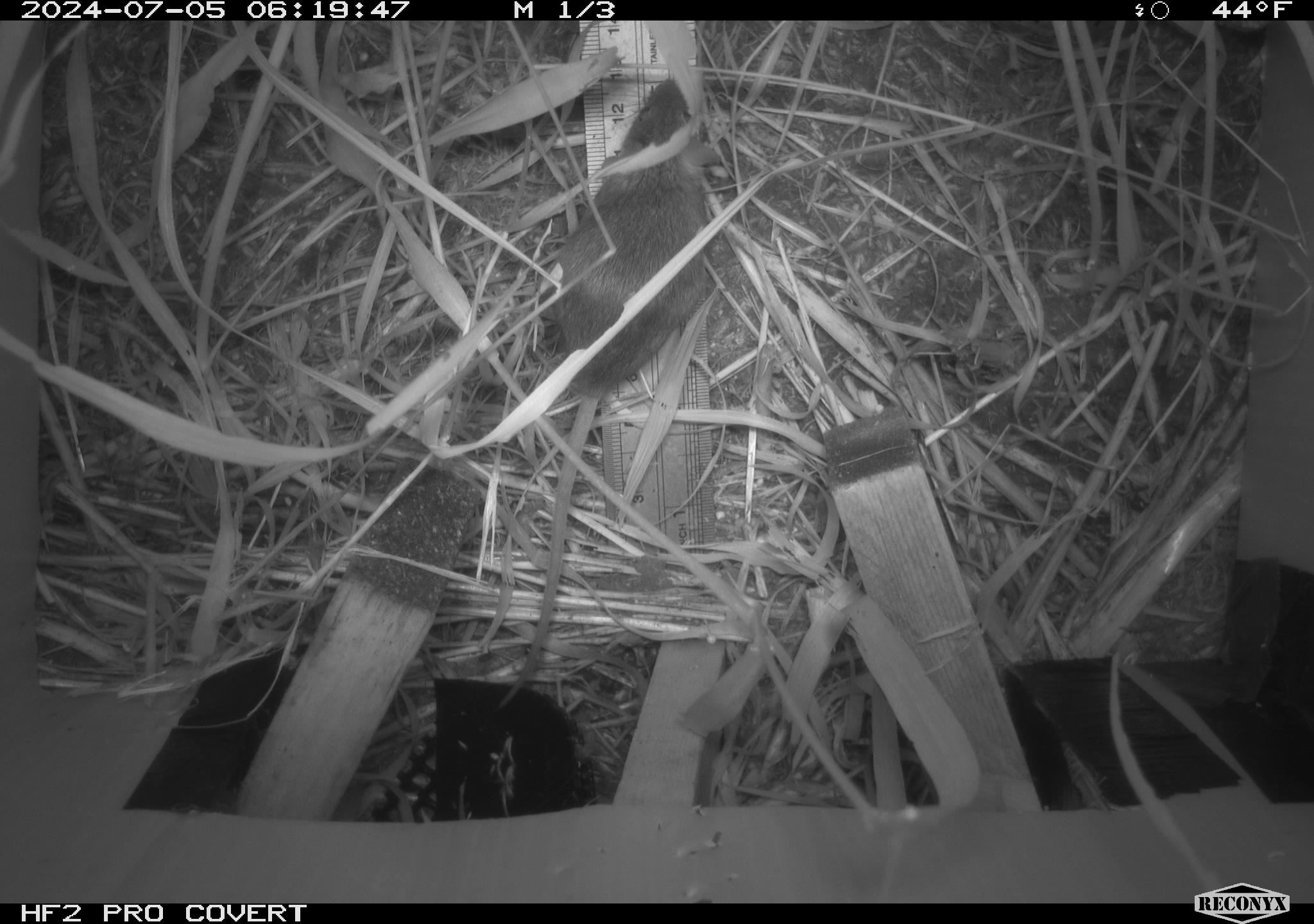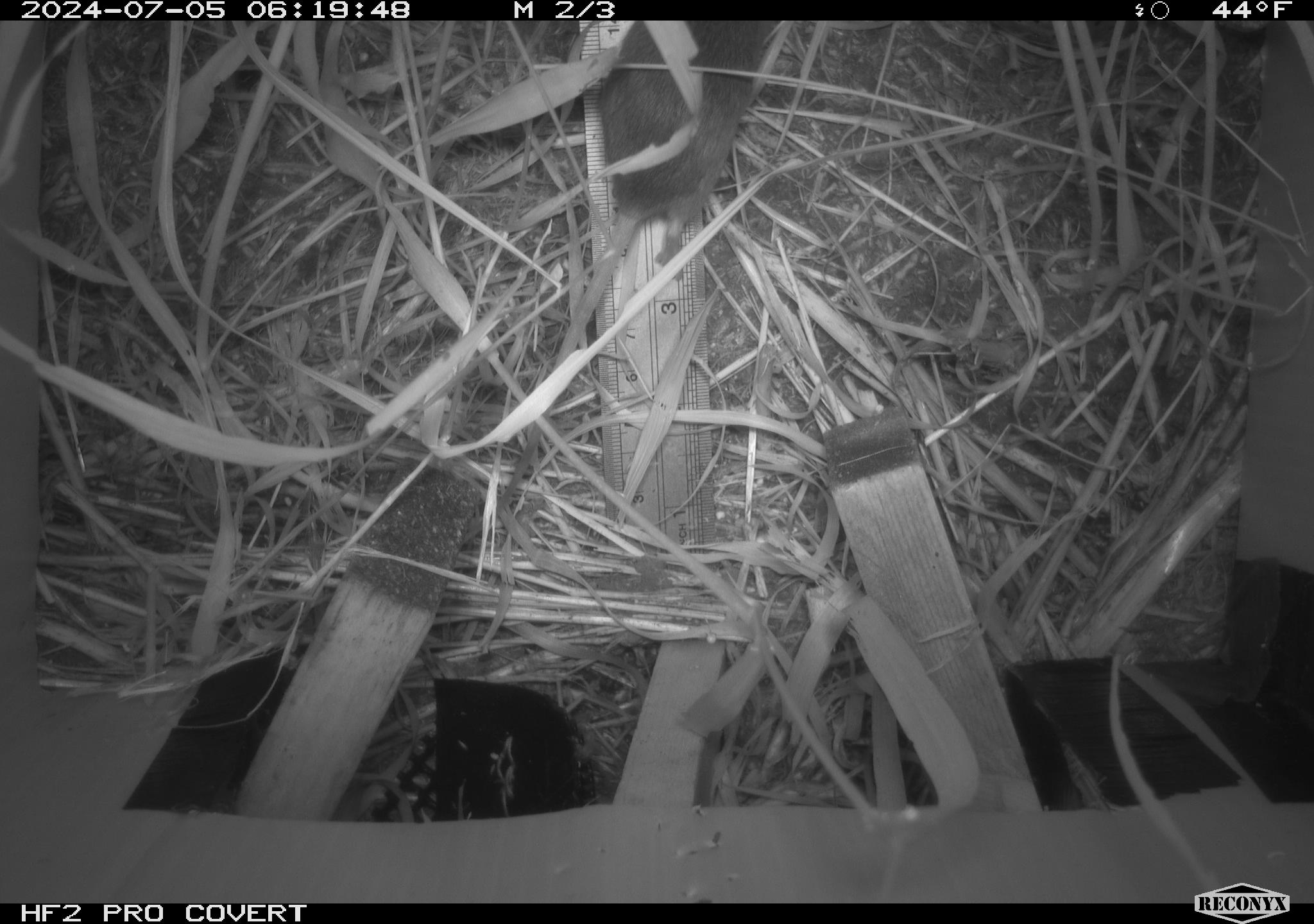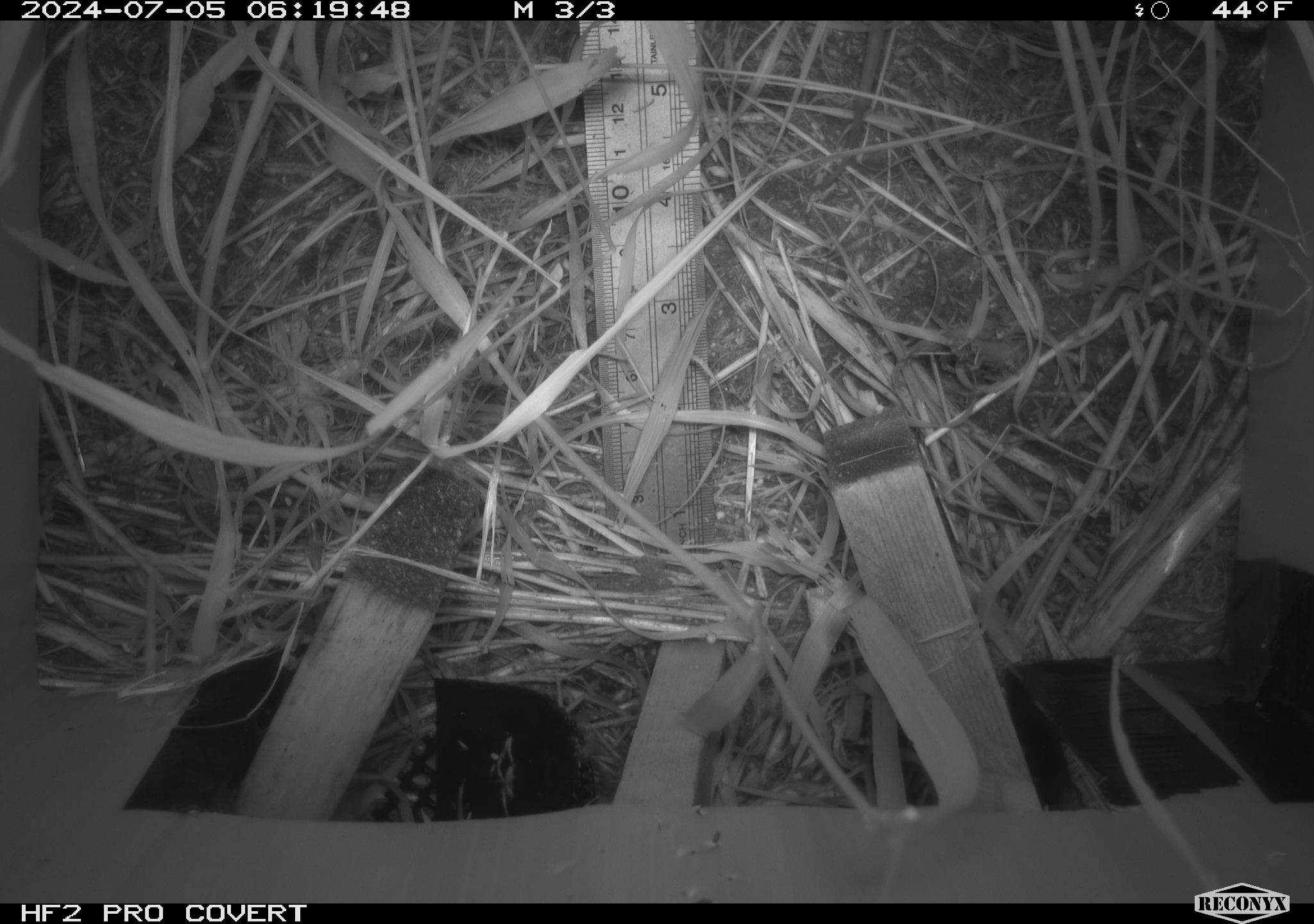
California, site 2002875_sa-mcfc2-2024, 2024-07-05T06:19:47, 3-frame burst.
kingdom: Animalia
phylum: Chordata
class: Mammalia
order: Rodentia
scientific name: Rodentia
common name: rodent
Rodent (Rodentia).